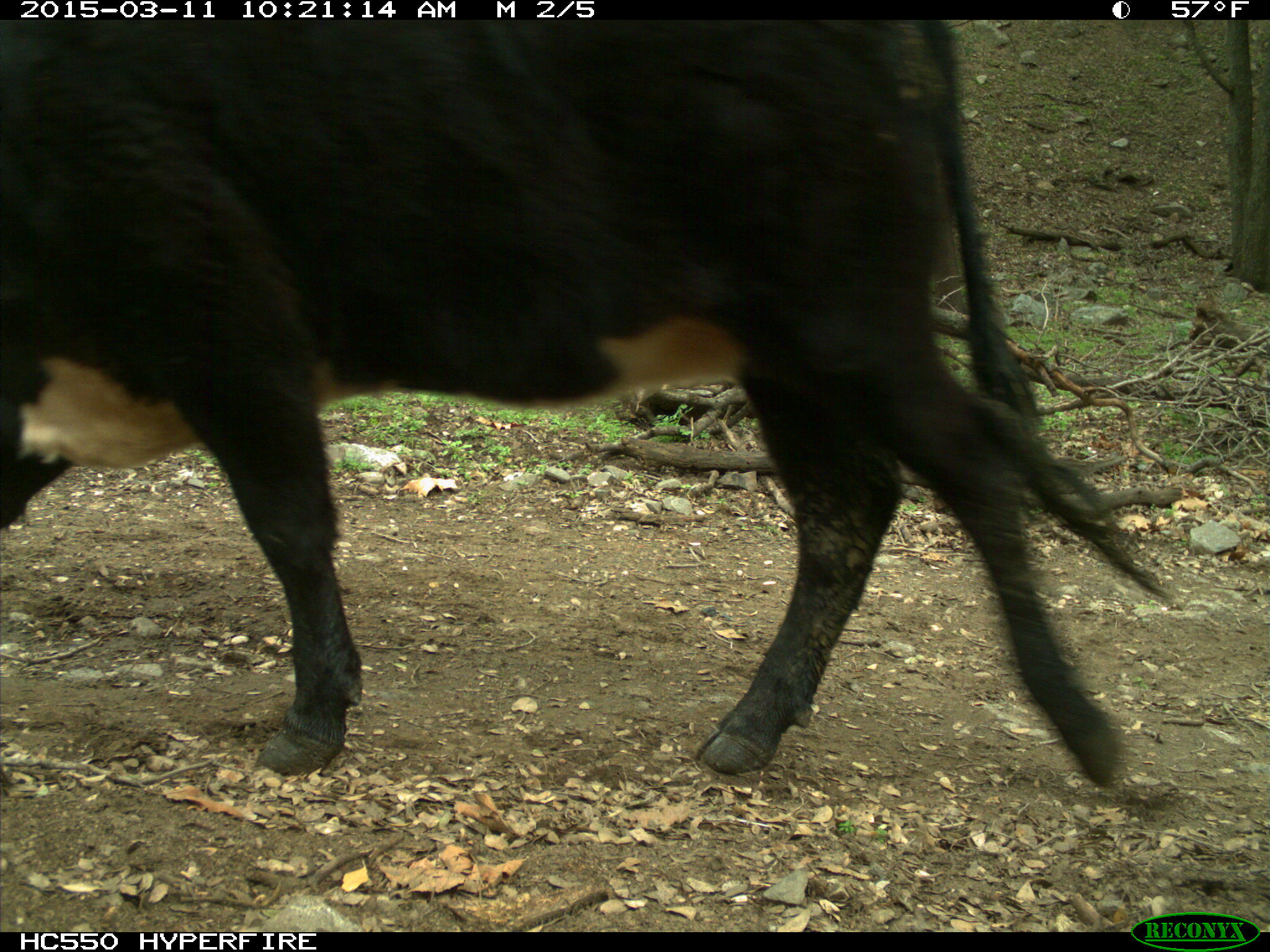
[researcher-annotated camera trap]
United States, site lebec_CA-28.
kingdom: Animalia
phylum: Chordata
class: Mammalia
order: Artiodactyla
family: Bovidae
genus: Bos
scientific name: Bos taurus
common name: domestic cow